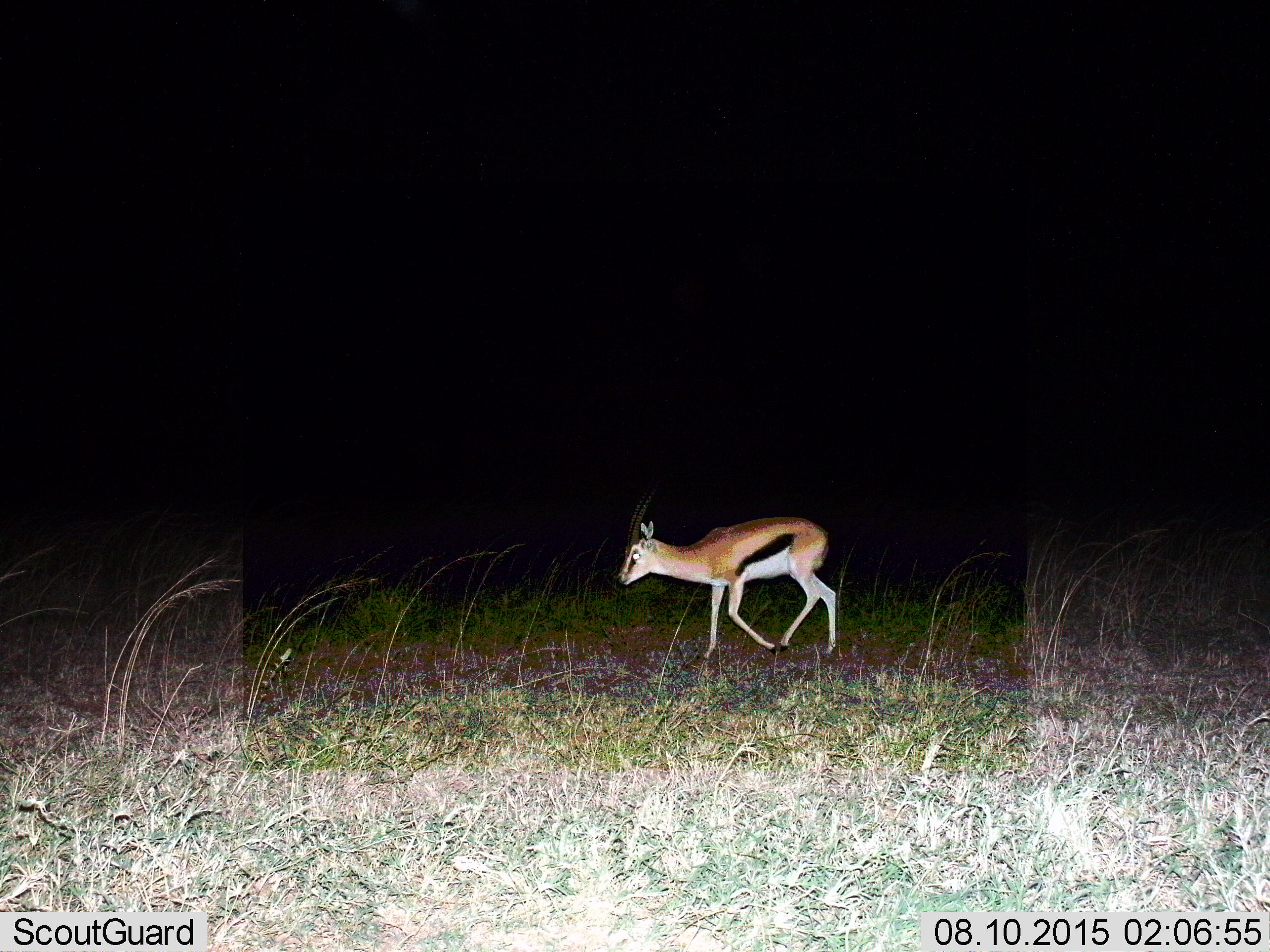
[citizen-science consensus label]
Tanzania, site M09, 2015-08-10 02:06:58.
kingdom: Animalia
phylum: Chordata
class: Mammalia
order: Artiodactyla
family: Bovidae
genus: Eudorcas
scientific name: Eudorcas thomsonii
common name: thomson's gazelle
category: gazellethomsons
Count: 1.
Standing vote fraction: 0%.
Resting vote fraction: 0%.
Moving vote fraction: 100%.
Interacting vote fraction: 0%.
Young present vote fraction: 14%.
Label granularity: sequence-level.